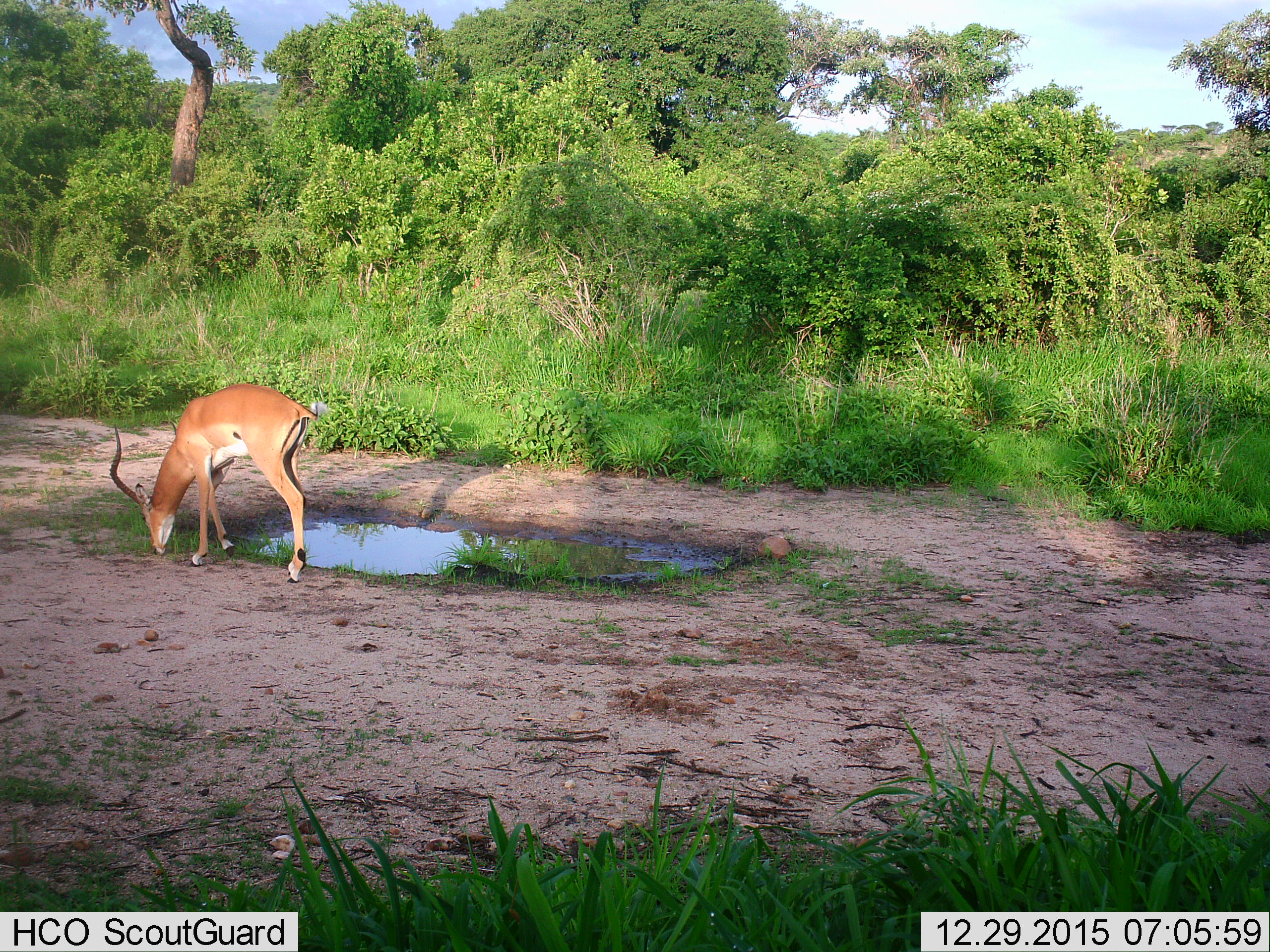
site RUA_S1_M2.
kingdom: Animalia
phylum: Chordata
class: Mammalia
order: Artiodactyla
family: Bovidae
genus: Aepyceros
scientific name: Aepyceros melampus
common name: impala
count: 1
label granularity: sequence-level